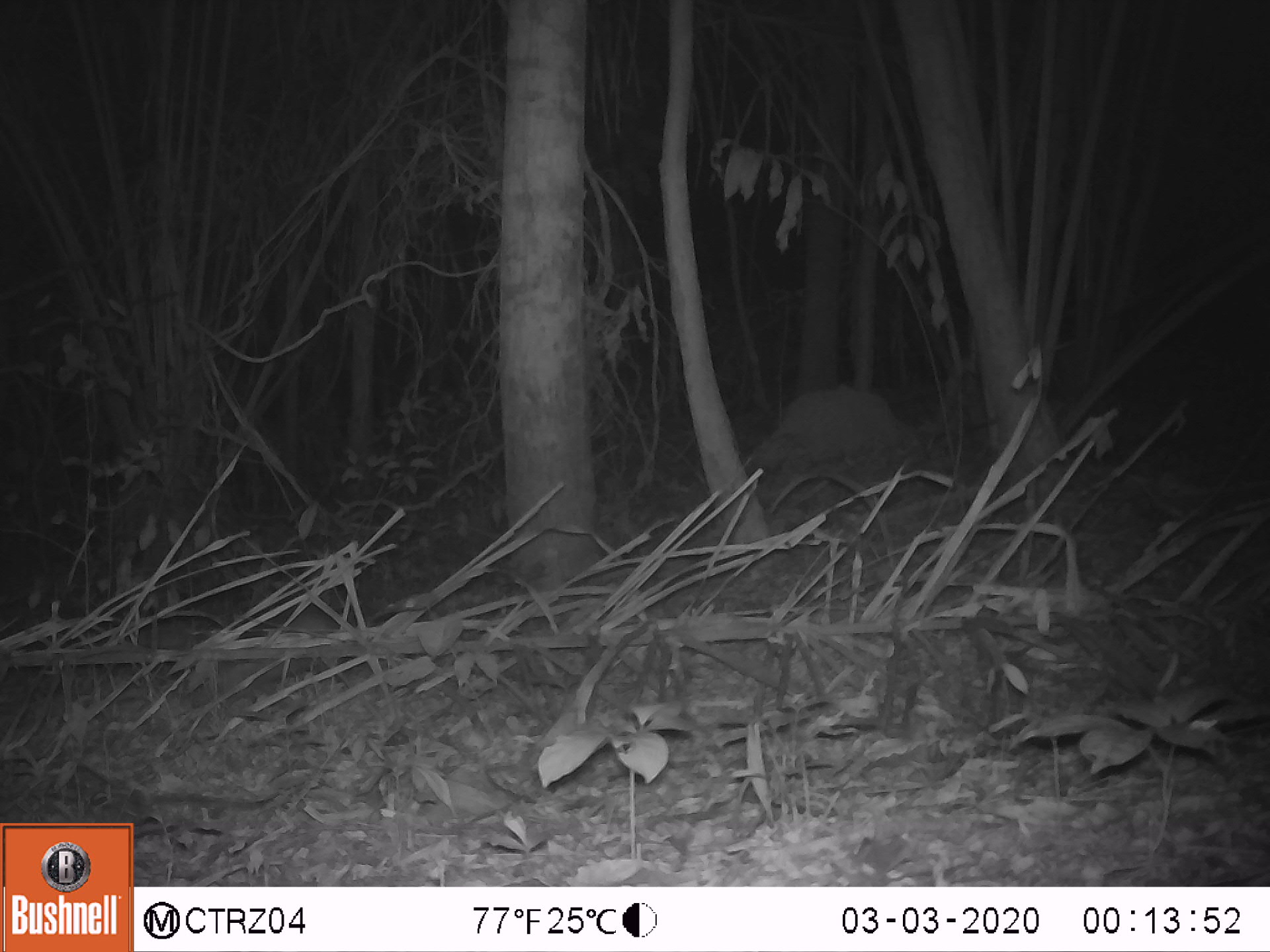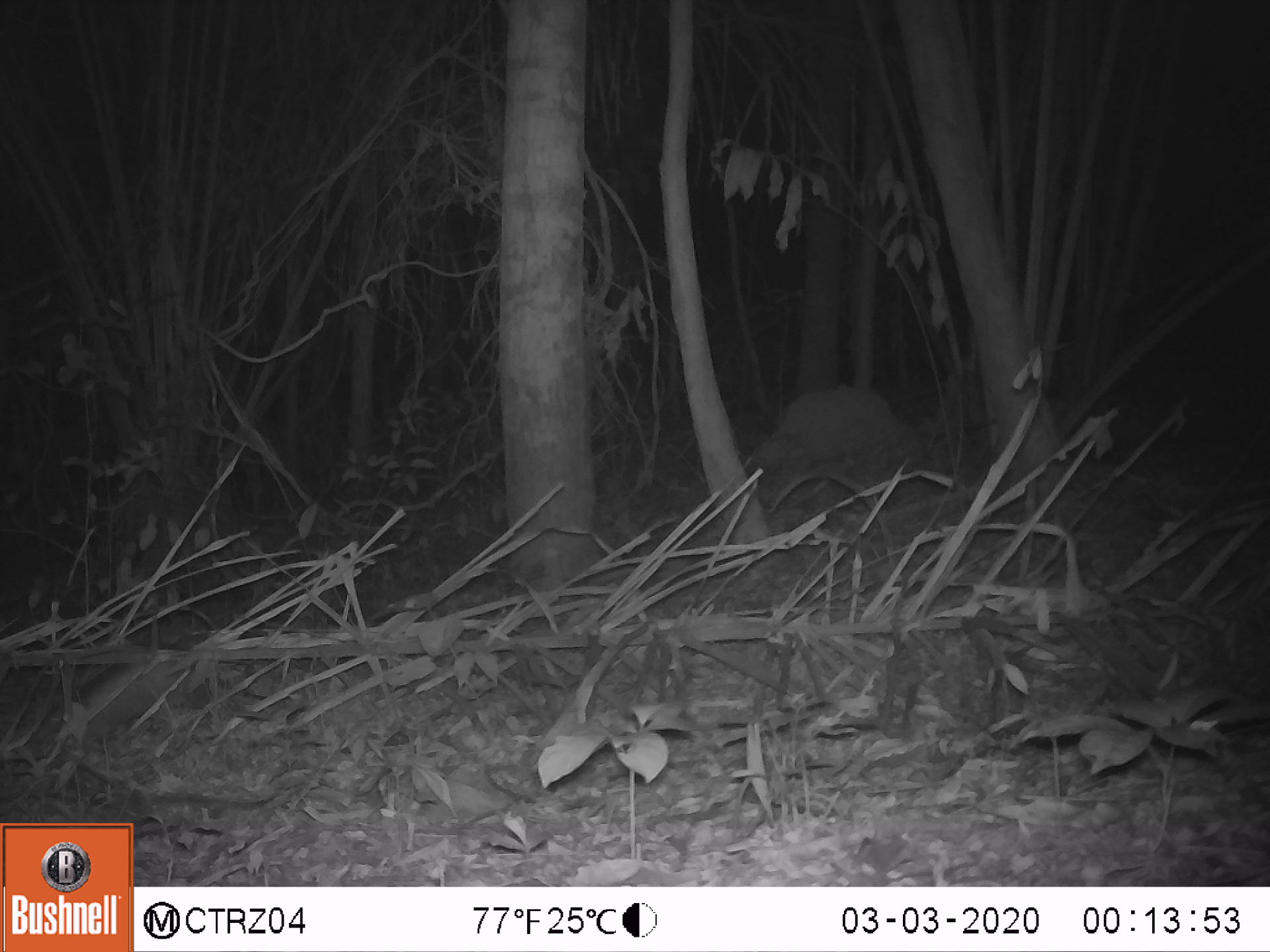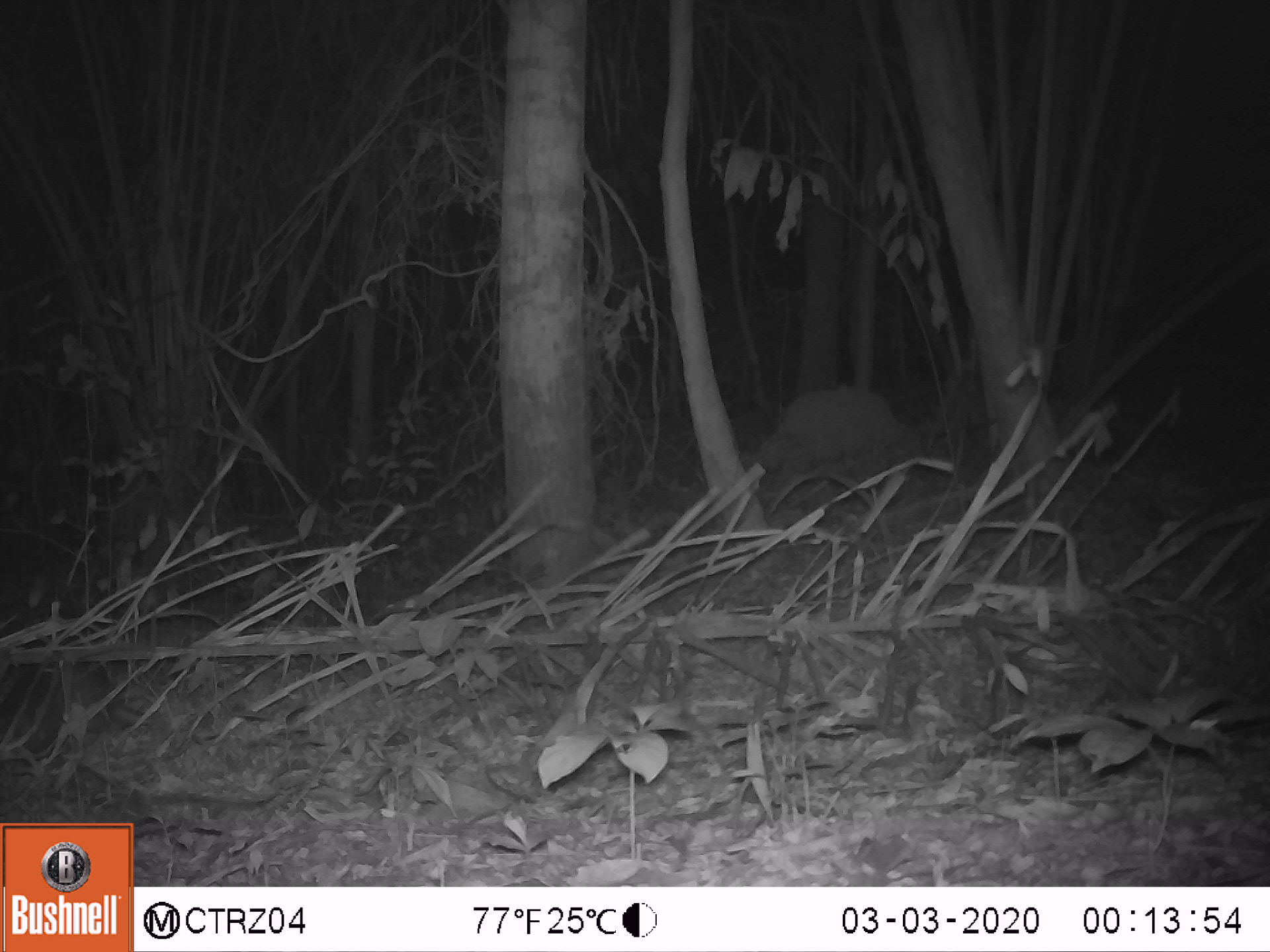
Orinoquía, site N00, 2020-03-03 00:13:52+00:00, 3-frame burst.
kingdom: Animalia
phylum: Chordata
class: Mammalia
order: Cingulata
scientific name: Cingulata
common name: armadillo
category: unknown armadillo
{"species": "unknown armadillo (armadillo) (Cingulata)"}